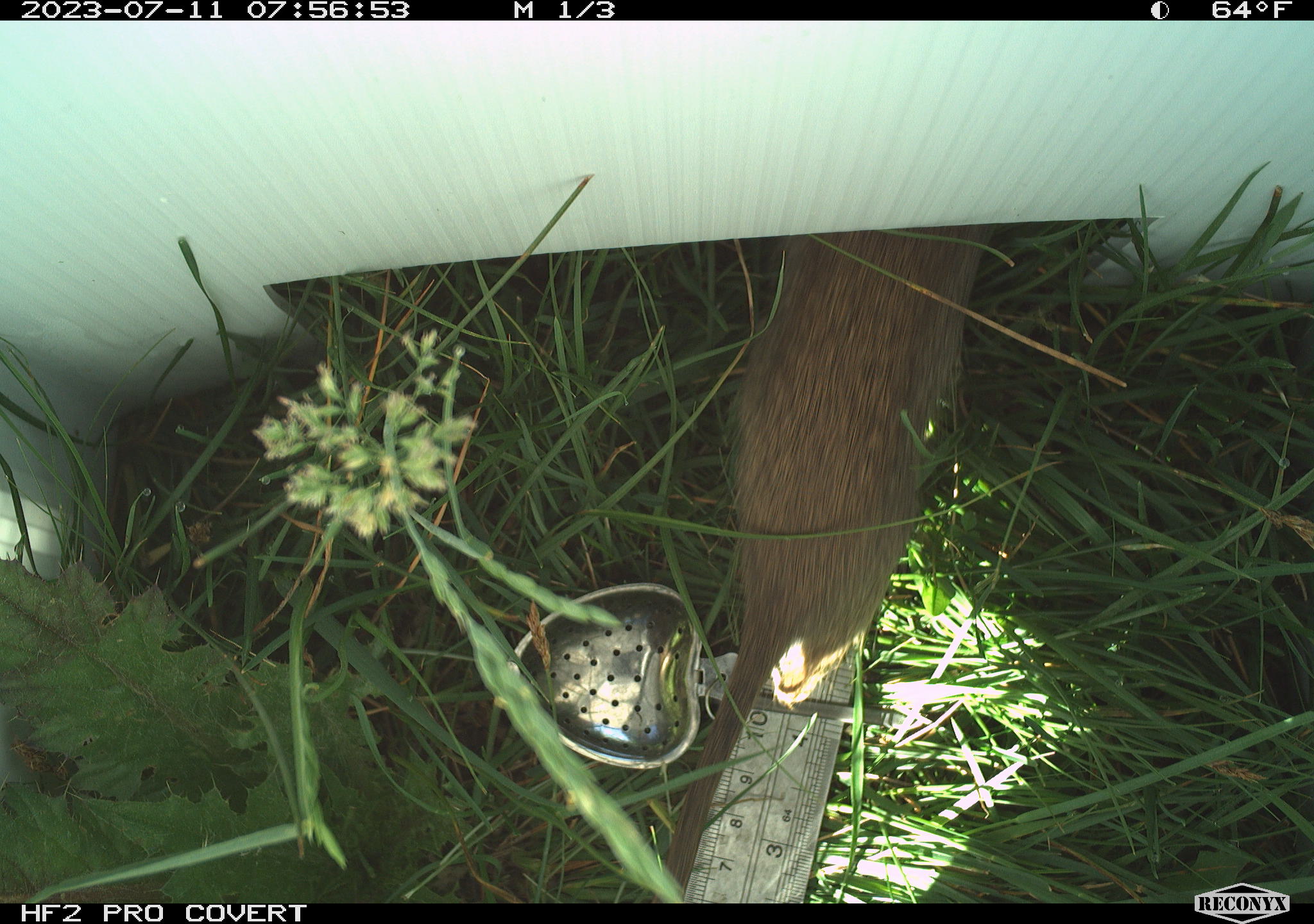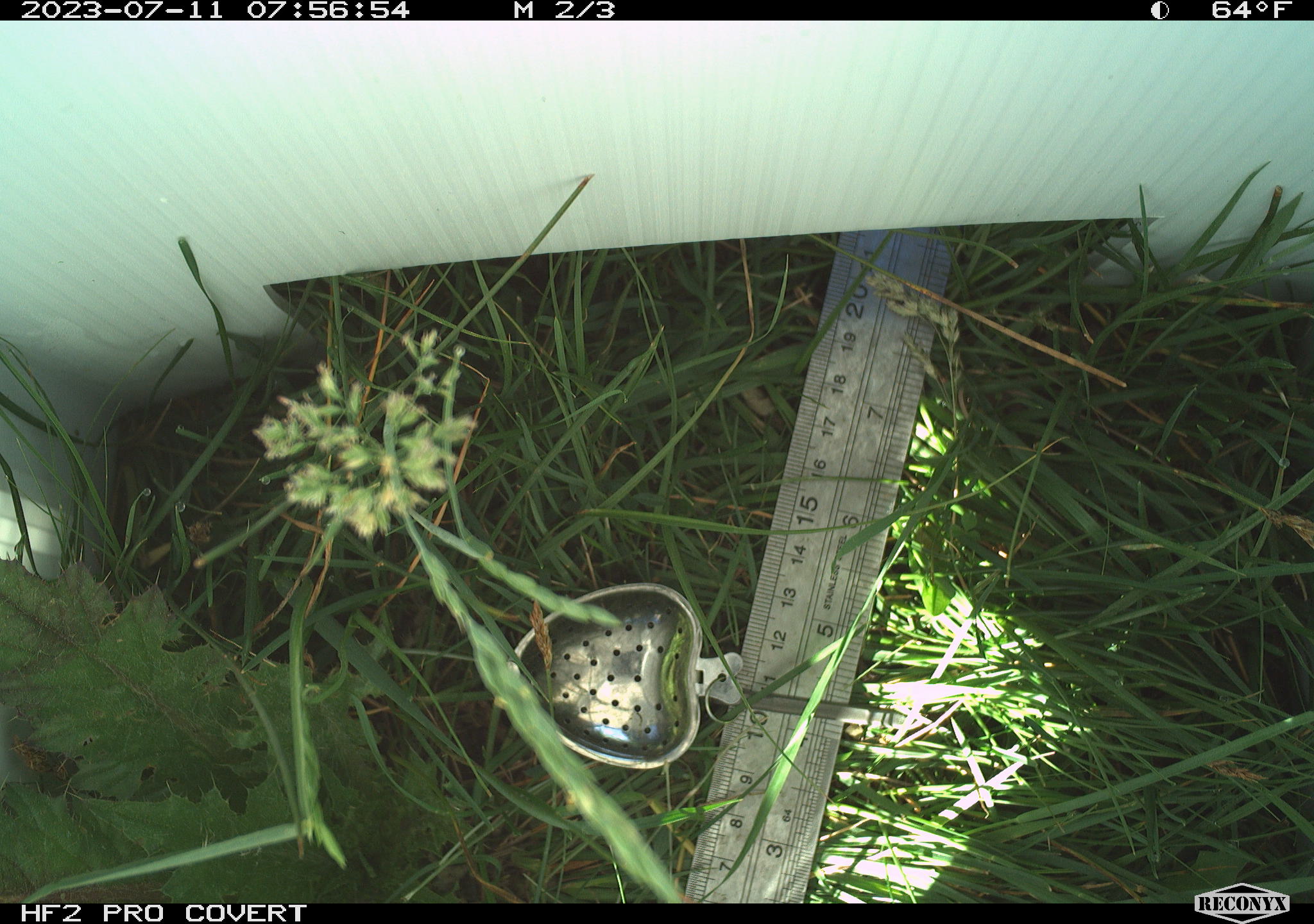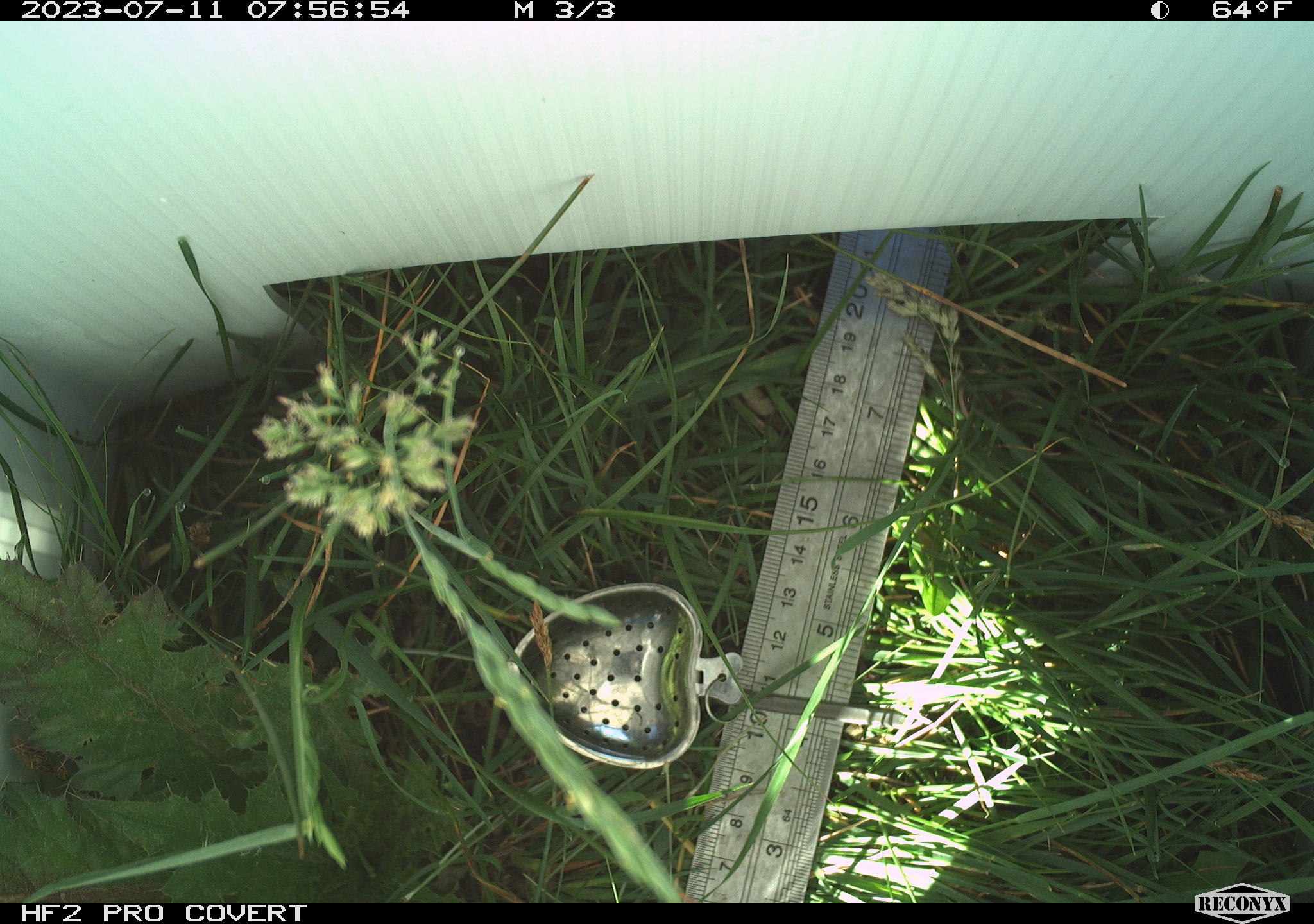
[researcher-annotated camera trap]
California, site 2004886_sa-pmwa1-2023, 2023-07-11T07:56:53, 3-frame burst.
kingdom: Animalia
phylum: Chordata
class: Mammalia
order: Rodentia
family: Sciuridae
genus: Urocitellus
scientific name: Urocitellus beldingi beldingi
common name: belding's ground squirrel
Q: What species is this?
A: Belding's ground squirrel (Urocitellus beldingi beldingi).